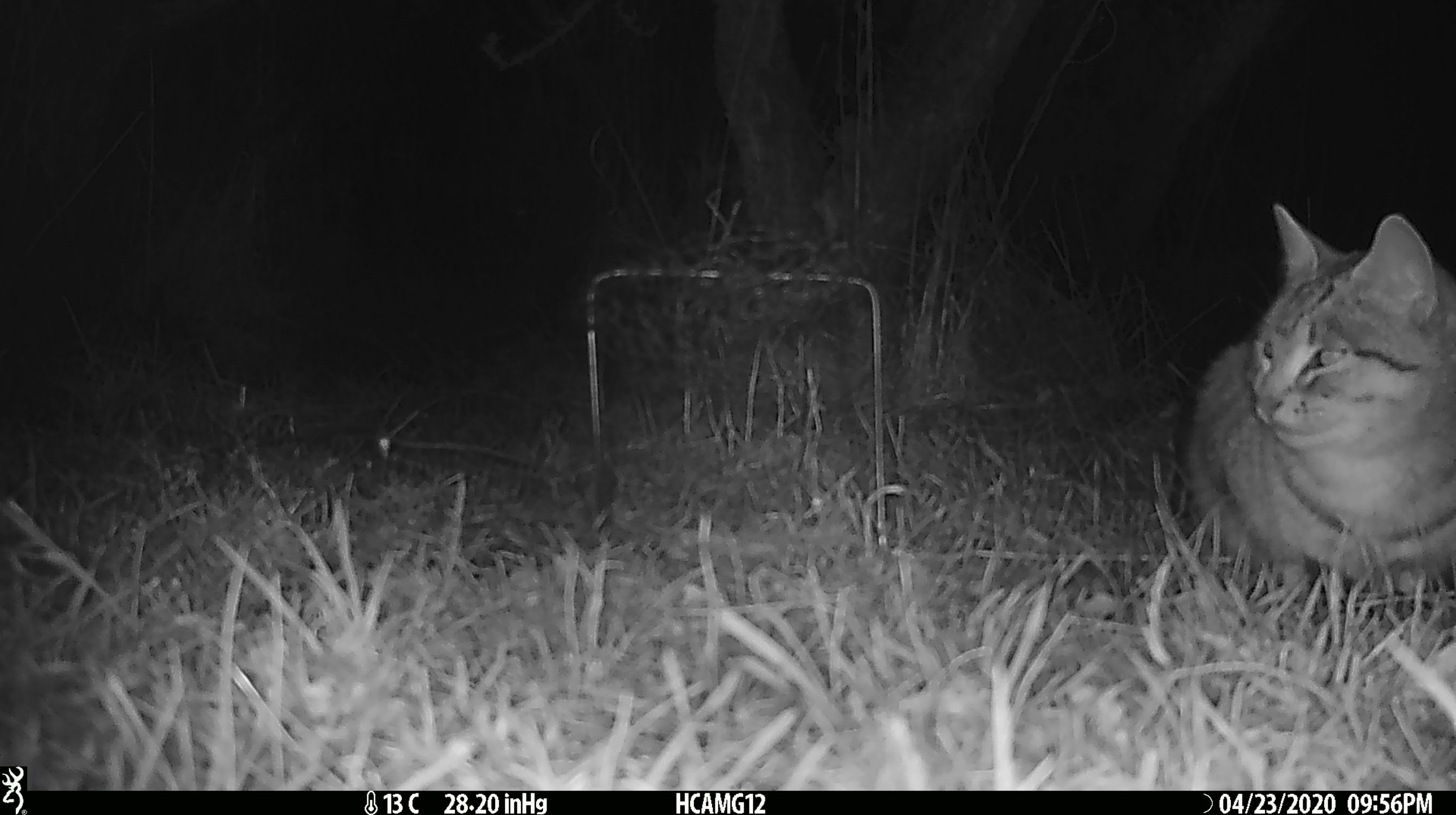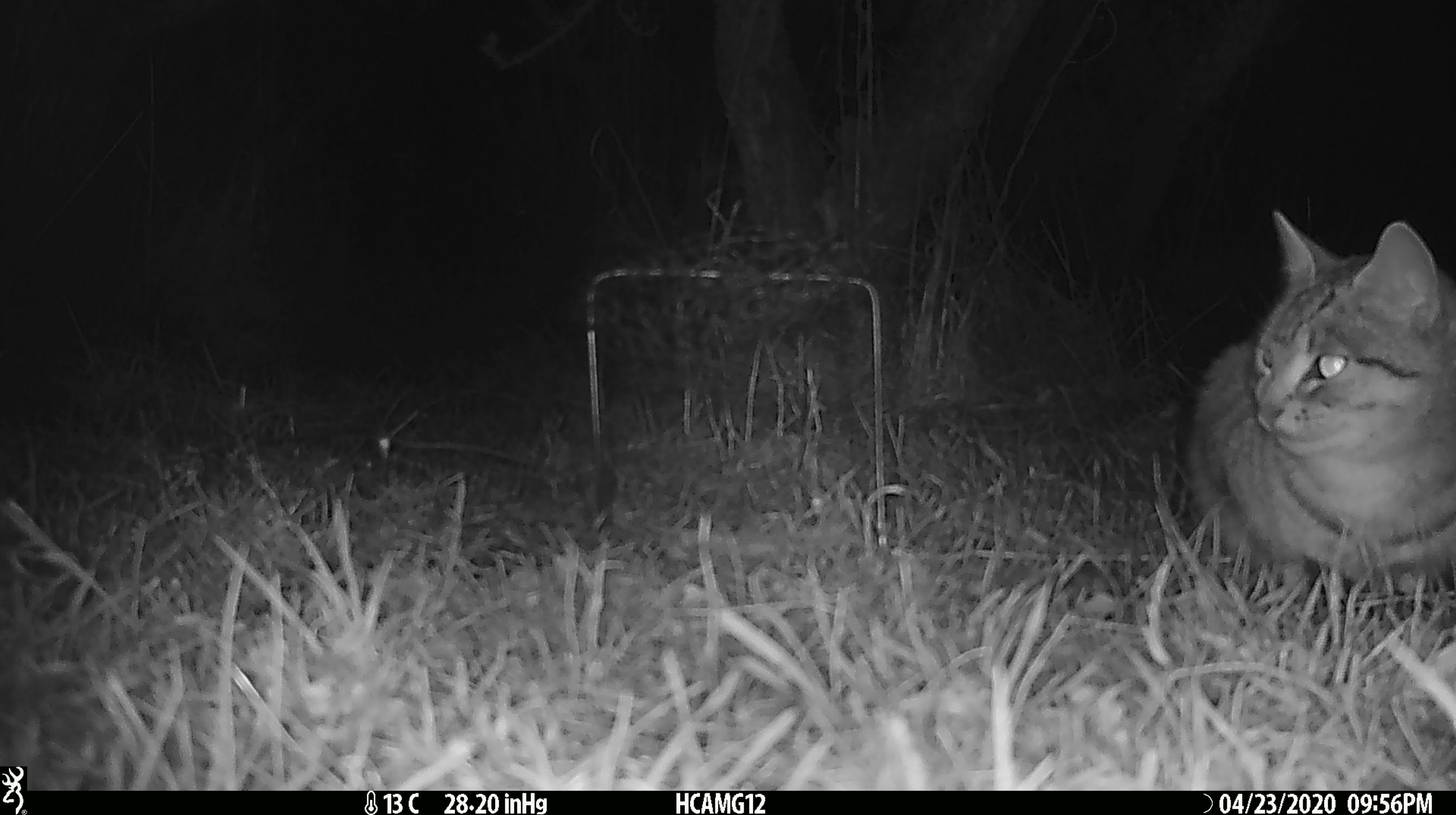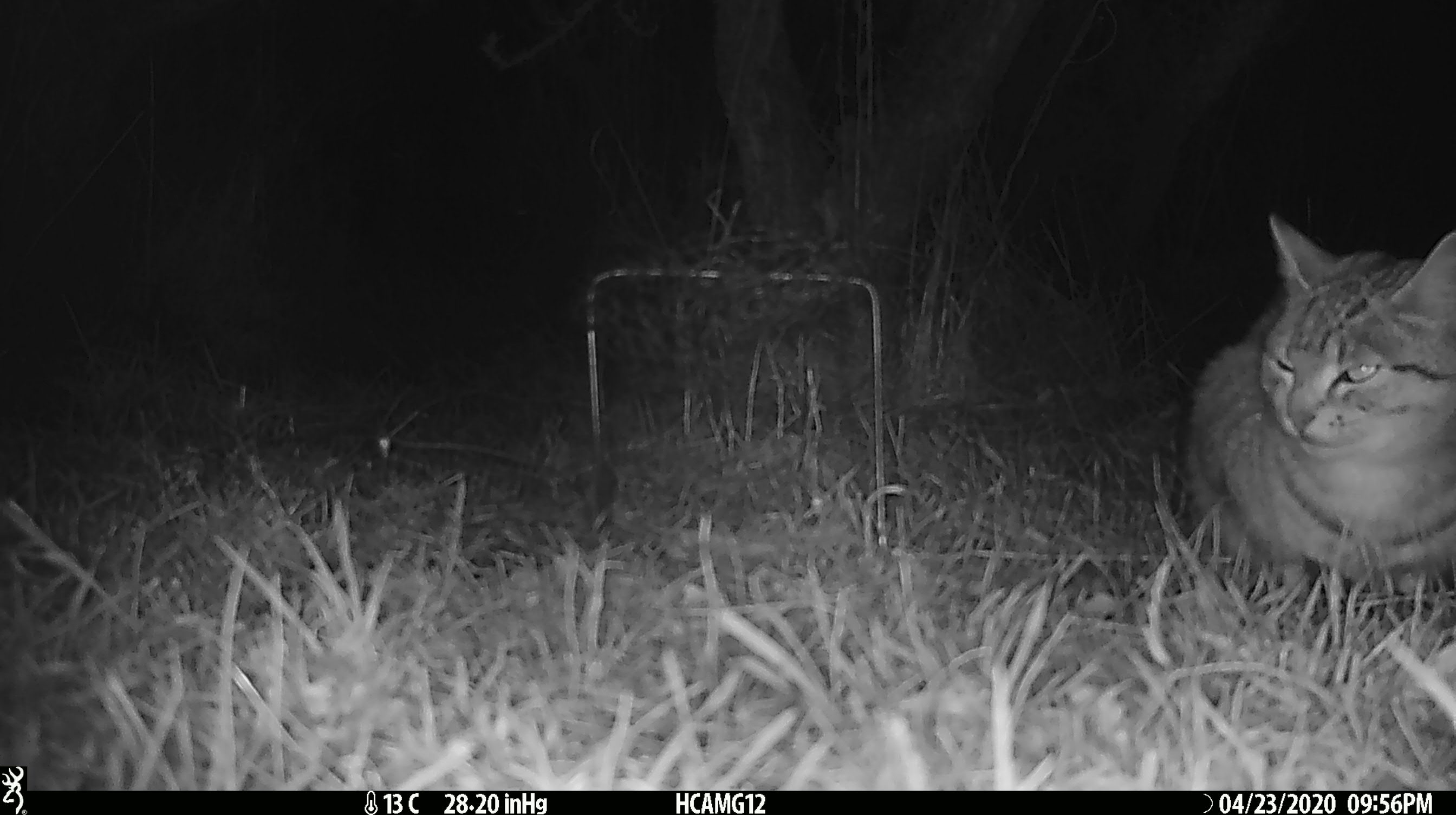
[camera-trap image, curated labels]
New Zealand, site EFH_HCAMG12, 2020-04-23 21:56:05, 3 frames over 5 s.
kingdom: Animalia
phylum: Chordata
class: Mammalia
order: Carnivora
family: Felidae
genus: Felis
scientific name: Felis catus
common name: domestic cat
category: cat